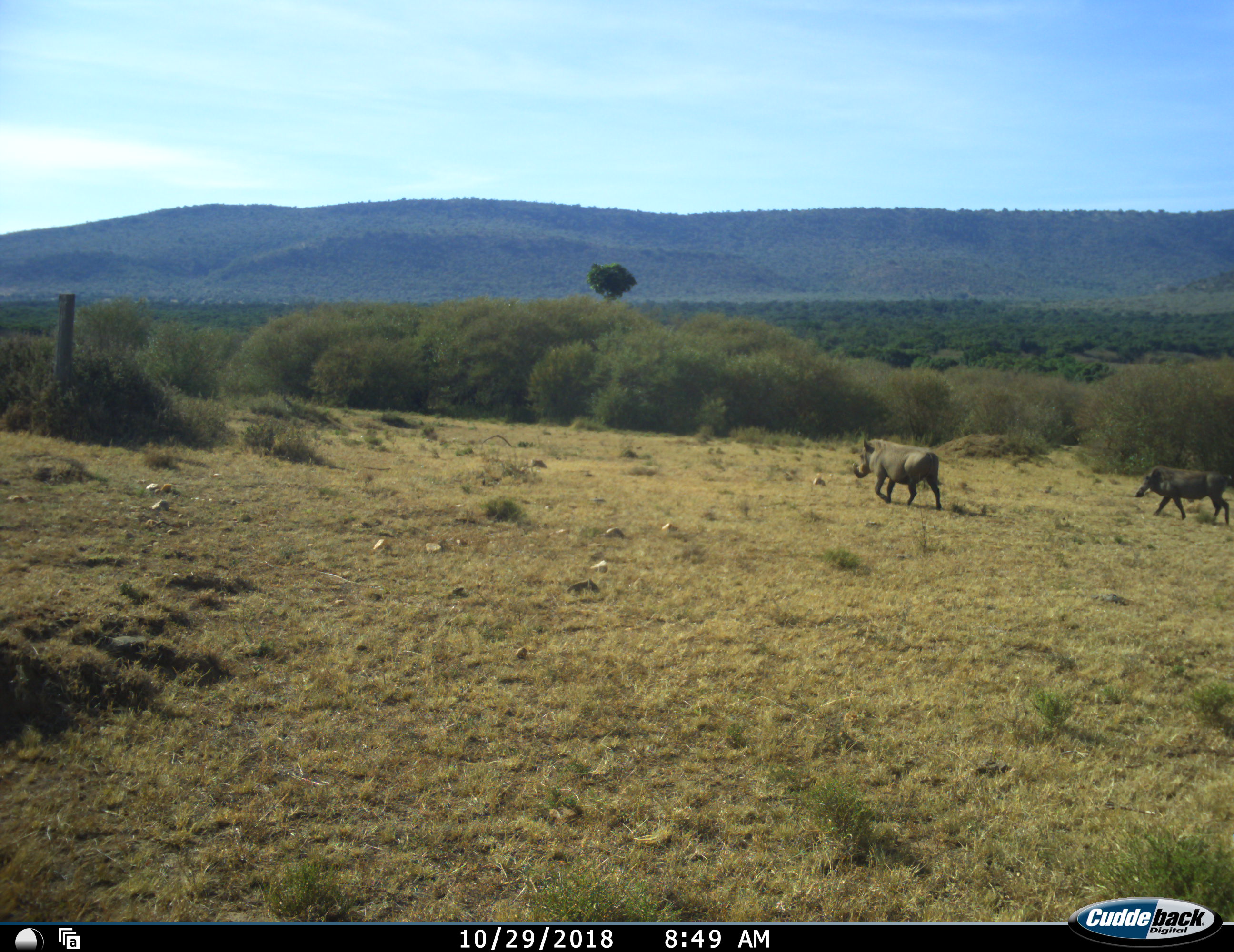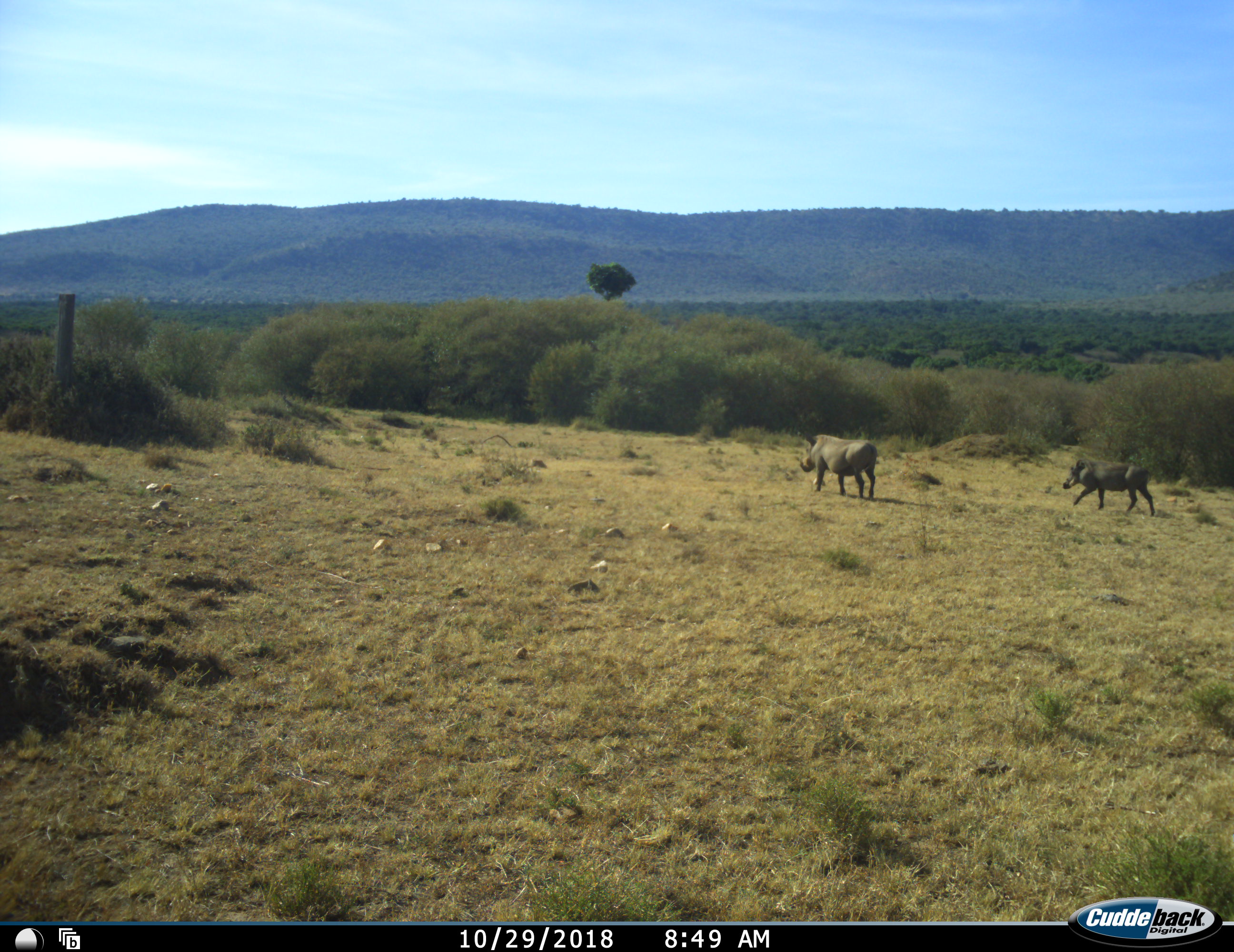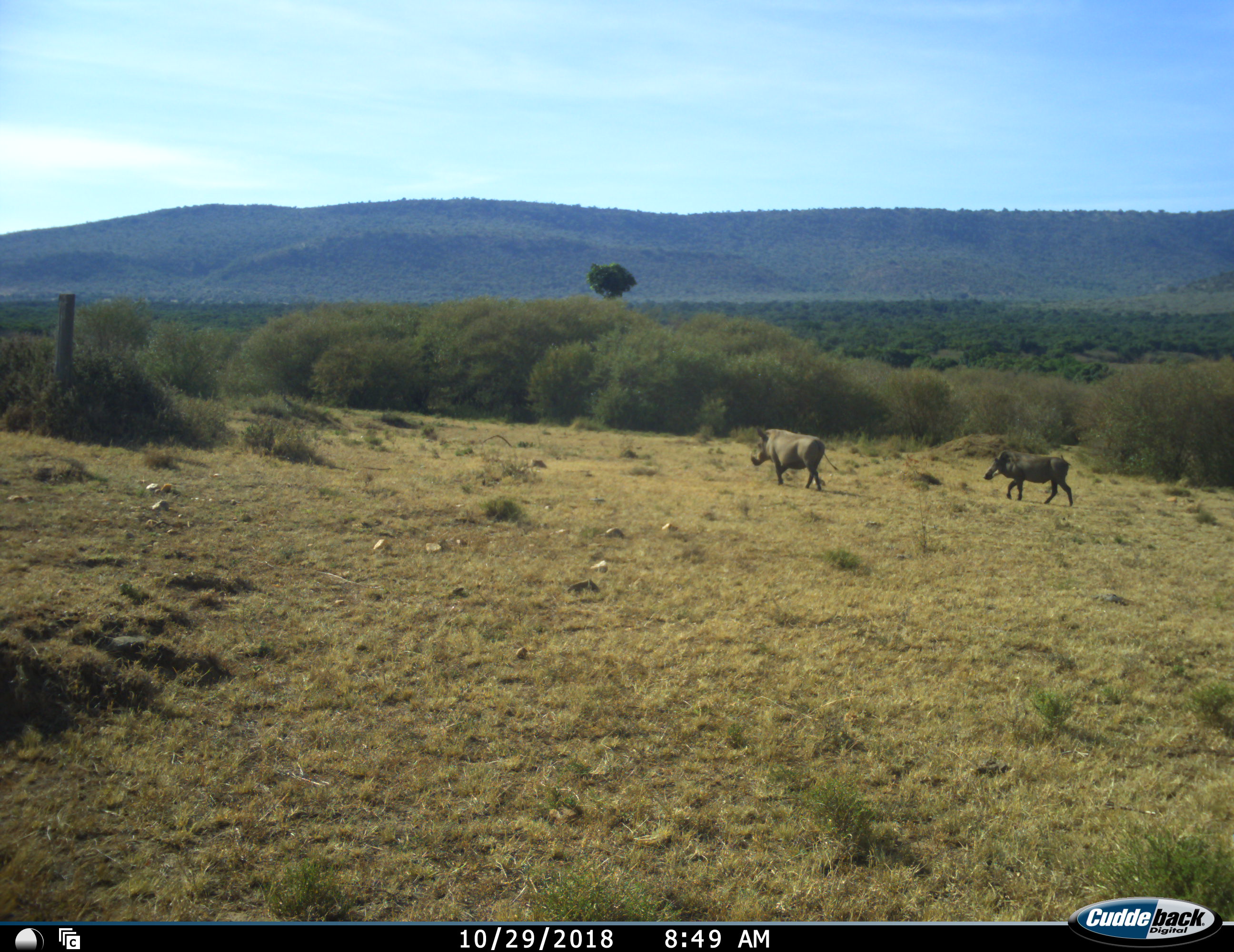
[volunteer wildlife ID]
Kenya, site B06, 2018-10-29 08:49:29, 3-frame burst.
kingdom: Animalia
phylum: Chordata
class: Mammalia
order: Artiodactyla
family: Suidae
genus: Phacochoerus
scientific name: Phacochoerus africanus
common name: warthog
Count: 2.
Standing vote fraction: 0%.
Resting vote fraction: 0%.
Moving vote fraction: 100%.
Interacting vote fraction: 0%.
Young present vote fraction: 0%.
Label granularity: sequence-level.